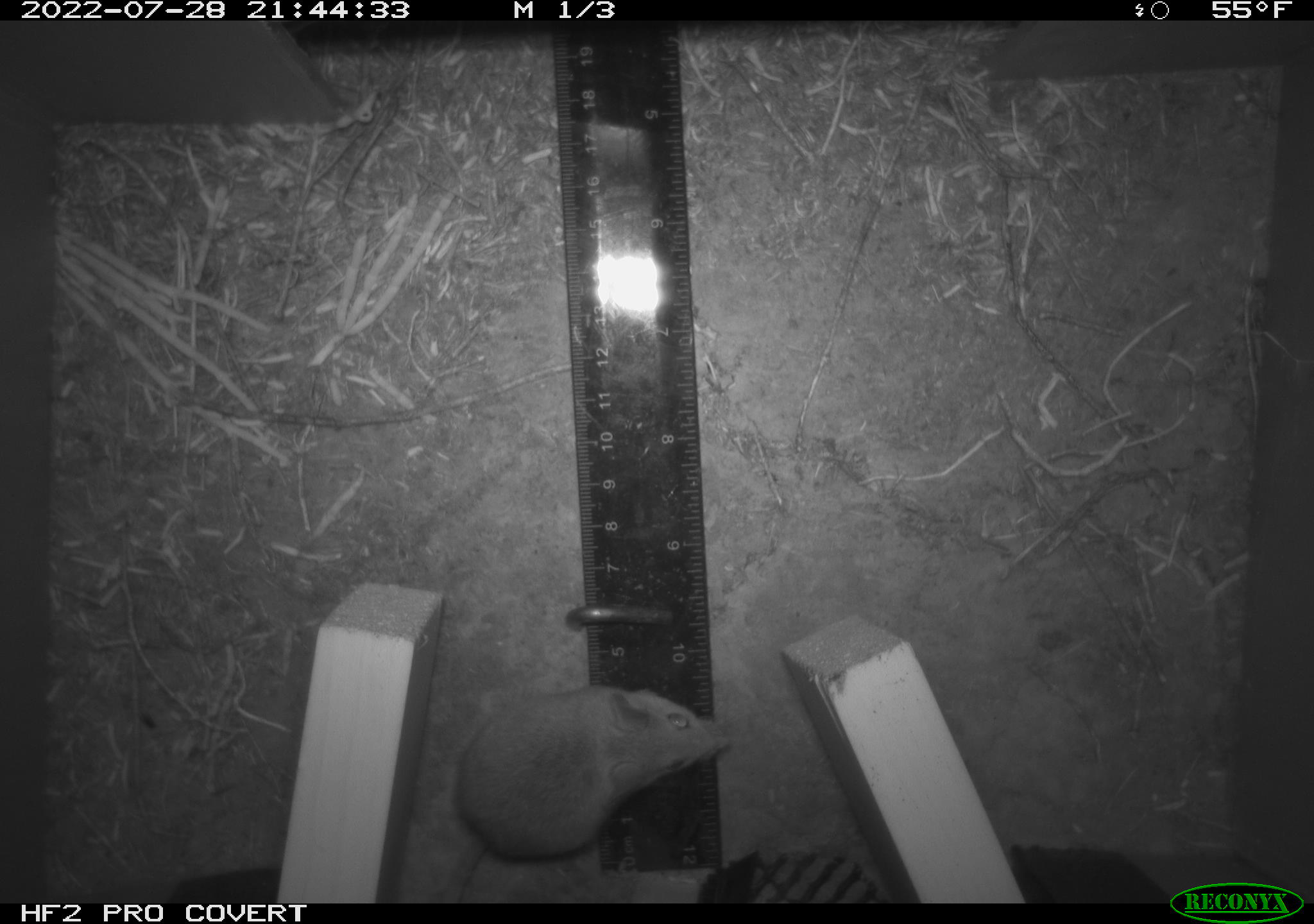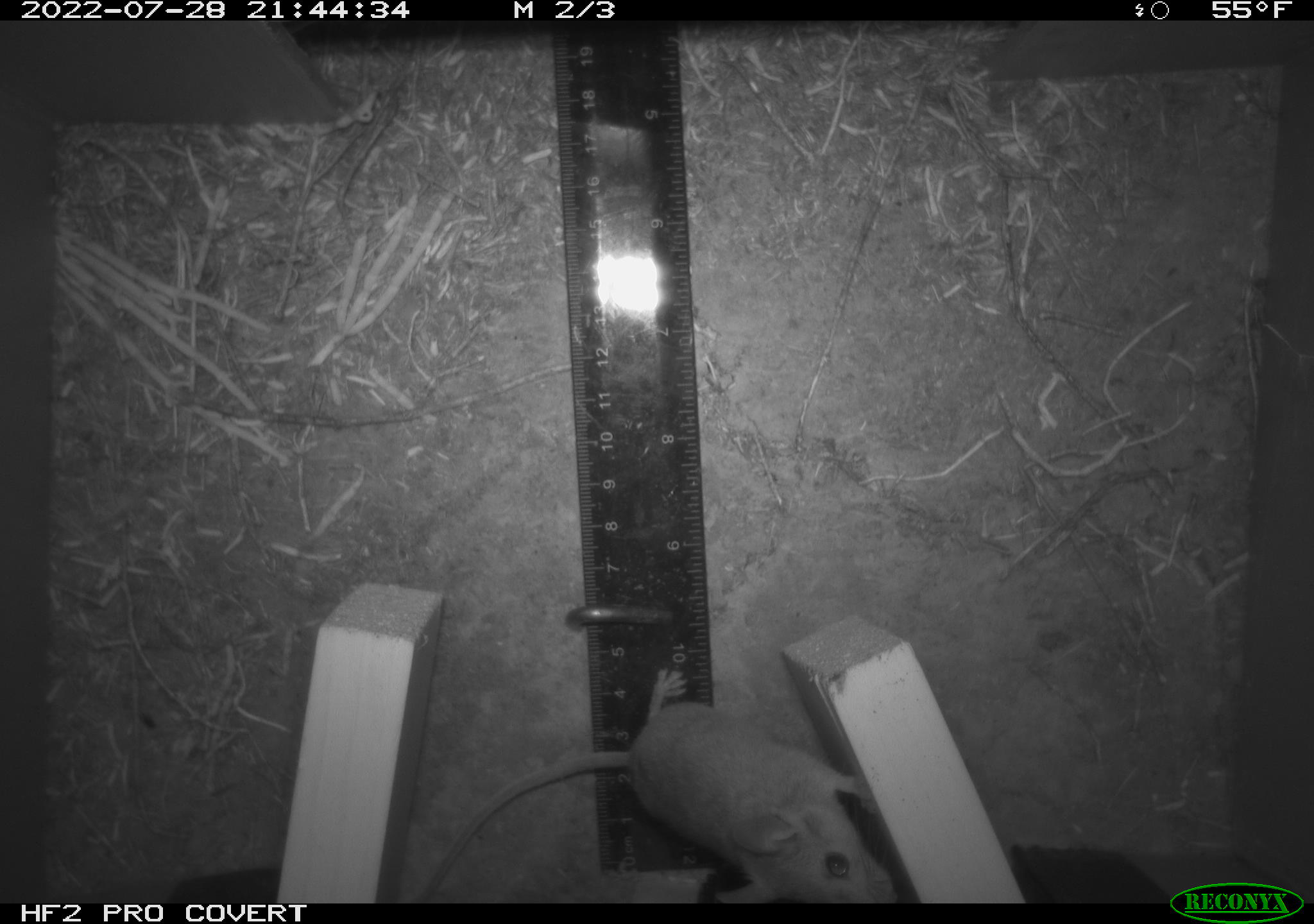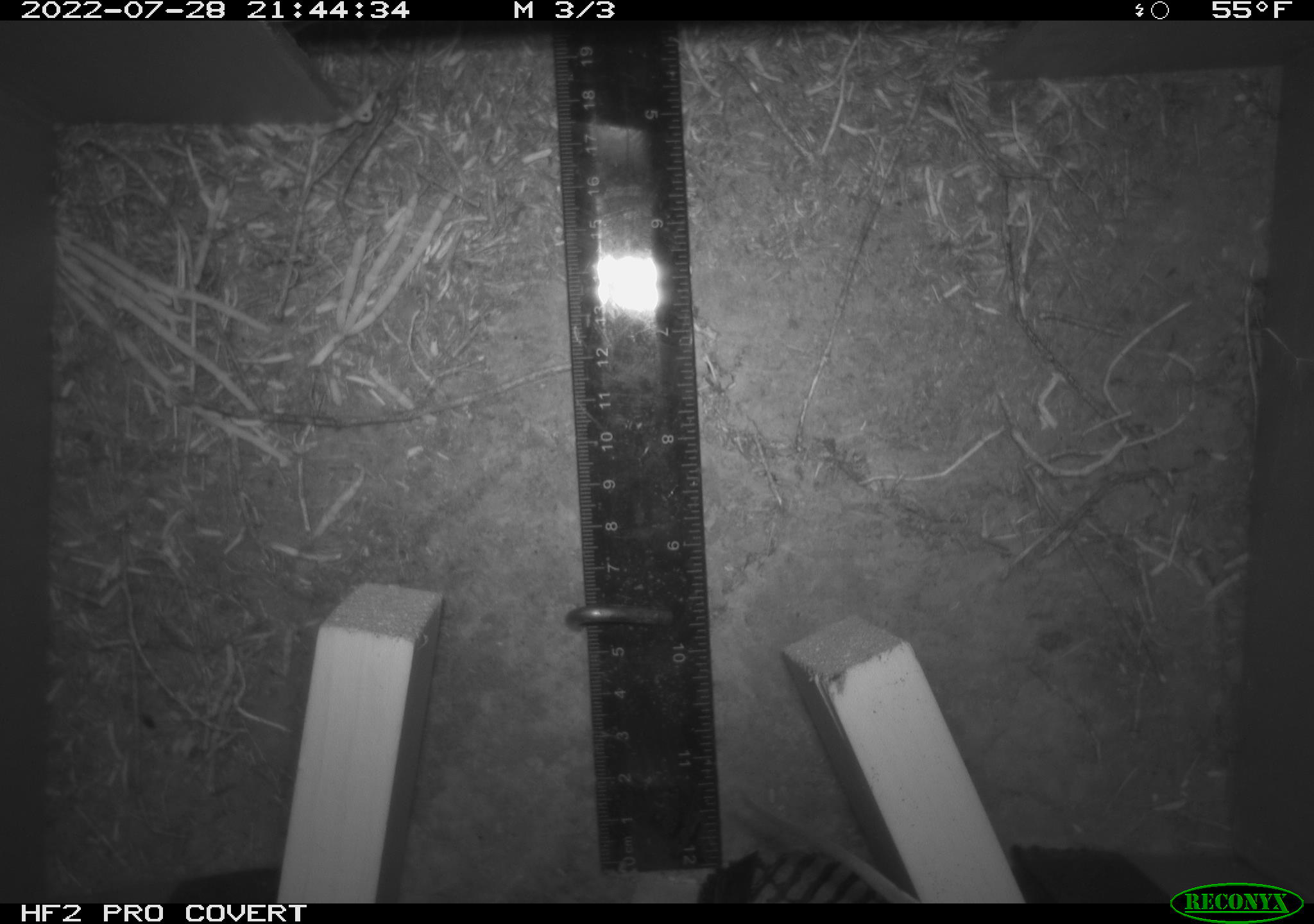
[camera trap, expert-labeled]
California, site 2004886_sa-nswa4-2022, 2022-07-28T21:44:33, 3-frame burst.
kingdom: Animalia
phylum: Chordata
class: Mammalia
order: Rodentia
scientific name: Rodentia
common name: rodent